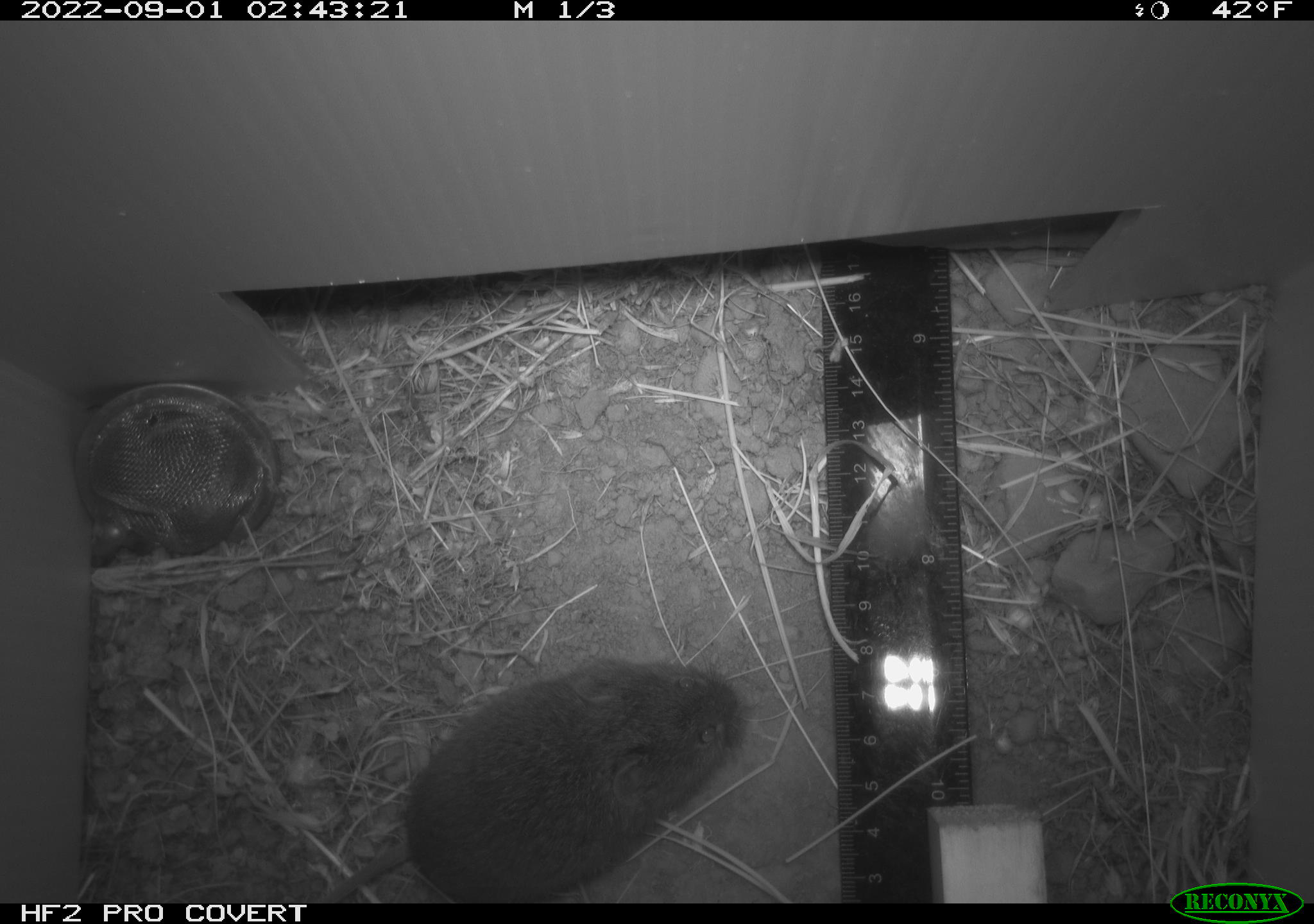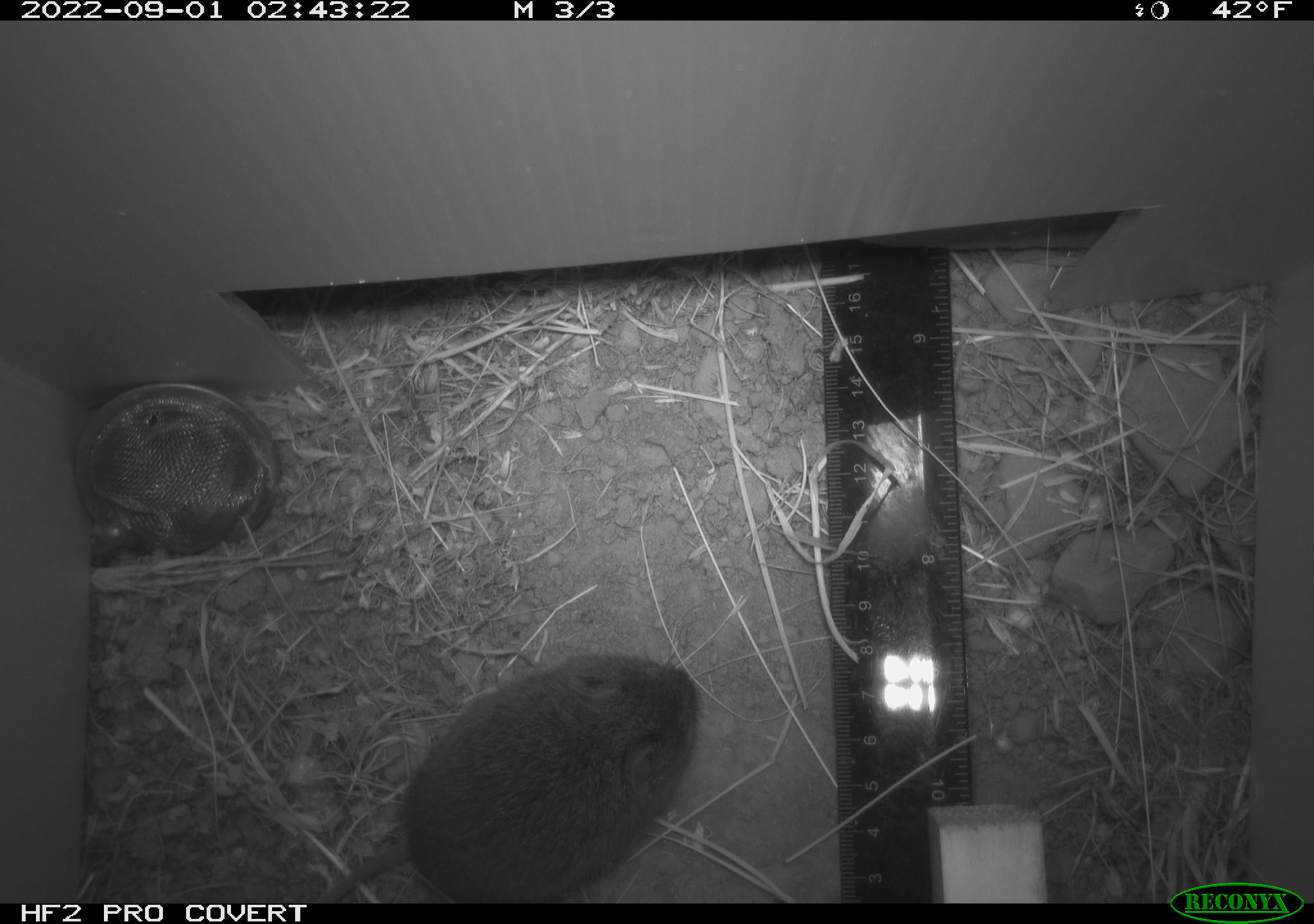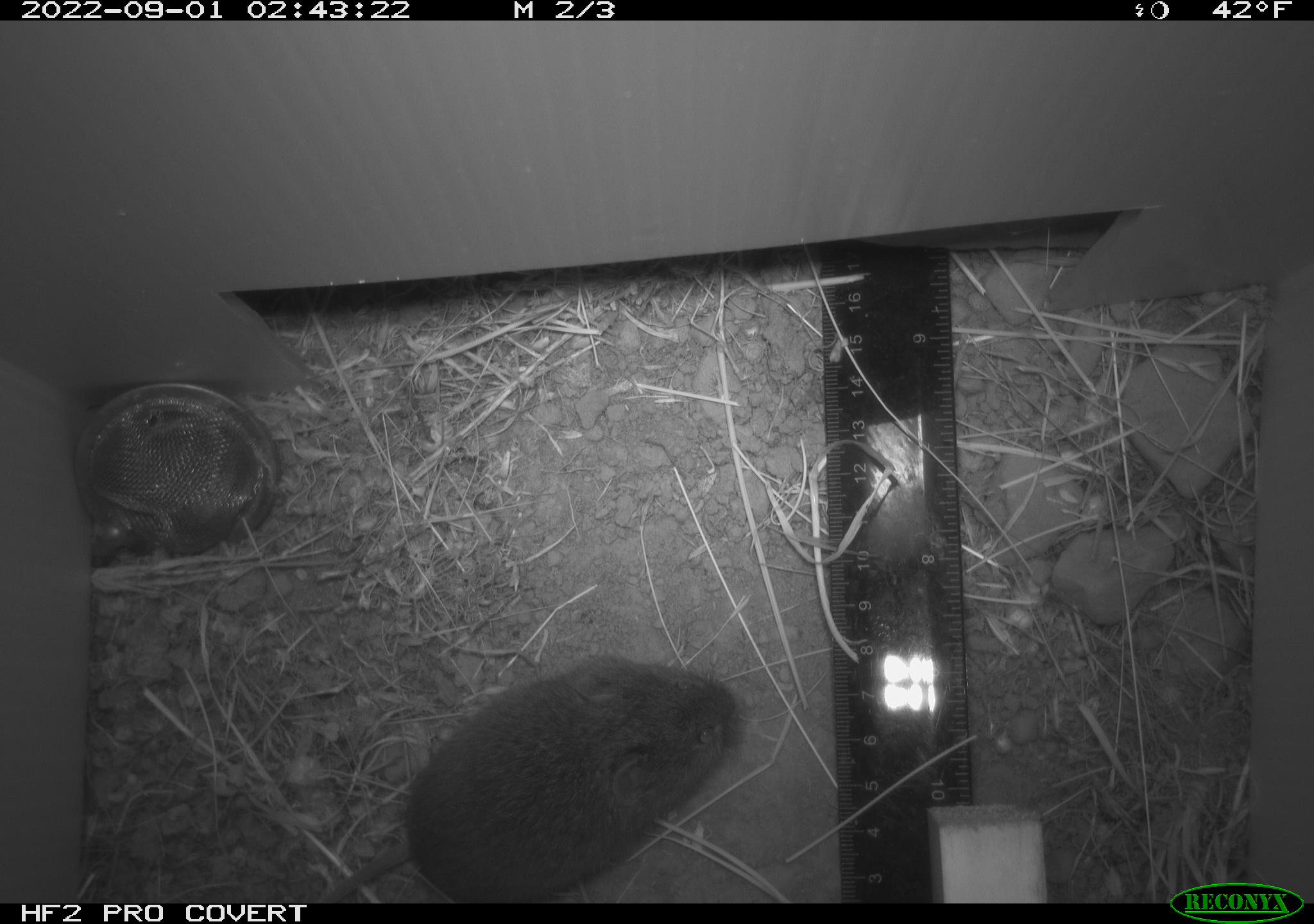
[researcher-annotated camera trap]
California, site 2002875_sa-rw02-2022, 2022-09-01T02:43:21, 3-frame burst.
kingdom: Animalia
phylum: Chordata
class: Mammalia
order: Rodentia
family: Cricetidae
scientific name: Arvicolinae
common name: voles, lemmings, and muskrats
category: arvicolinae subfamily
Arvicolinae subfamily (voles, lemmings, and muskrats) (Arvicolinae).